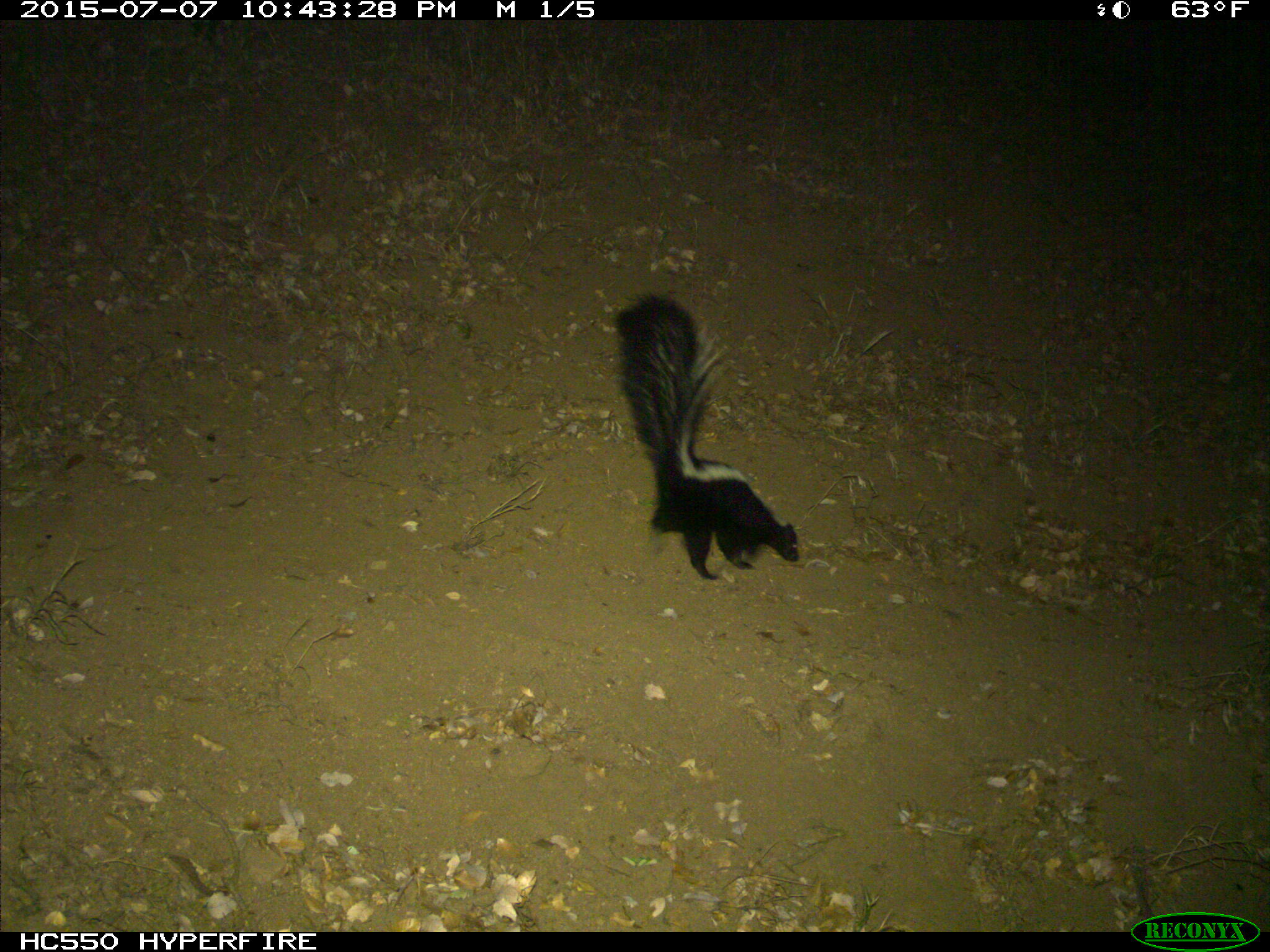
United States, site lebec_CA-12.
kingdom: Animalia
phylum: Chordata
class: Mammalia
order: Carnivora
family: Mephitidae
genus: Mephitis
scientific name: Mephitis mephitis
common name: striped skunk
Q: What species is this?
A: Mephitis mephitis (striped skunk).